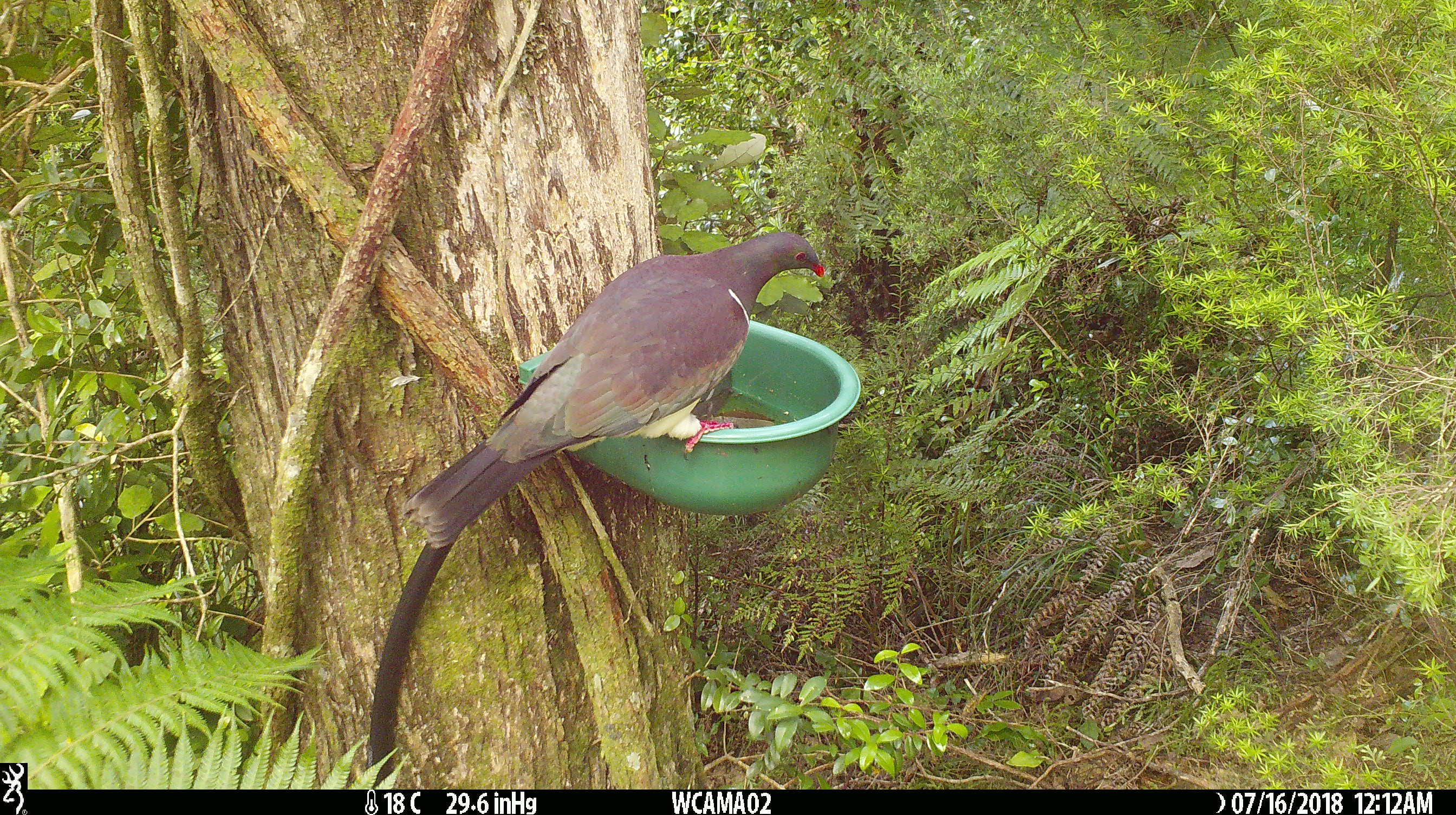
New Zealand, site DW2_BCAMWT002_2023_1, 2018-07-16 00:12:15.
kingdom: Animalia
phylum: Chordata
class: Aves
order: Columbiformes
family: Columbidae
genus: Hemiphaga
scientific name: Hemiphaga novaeseelandiae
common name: new zealand pigeon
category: kereru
Kereru (new zealand pigeon) (Hemiphaga novaeseelandiae).